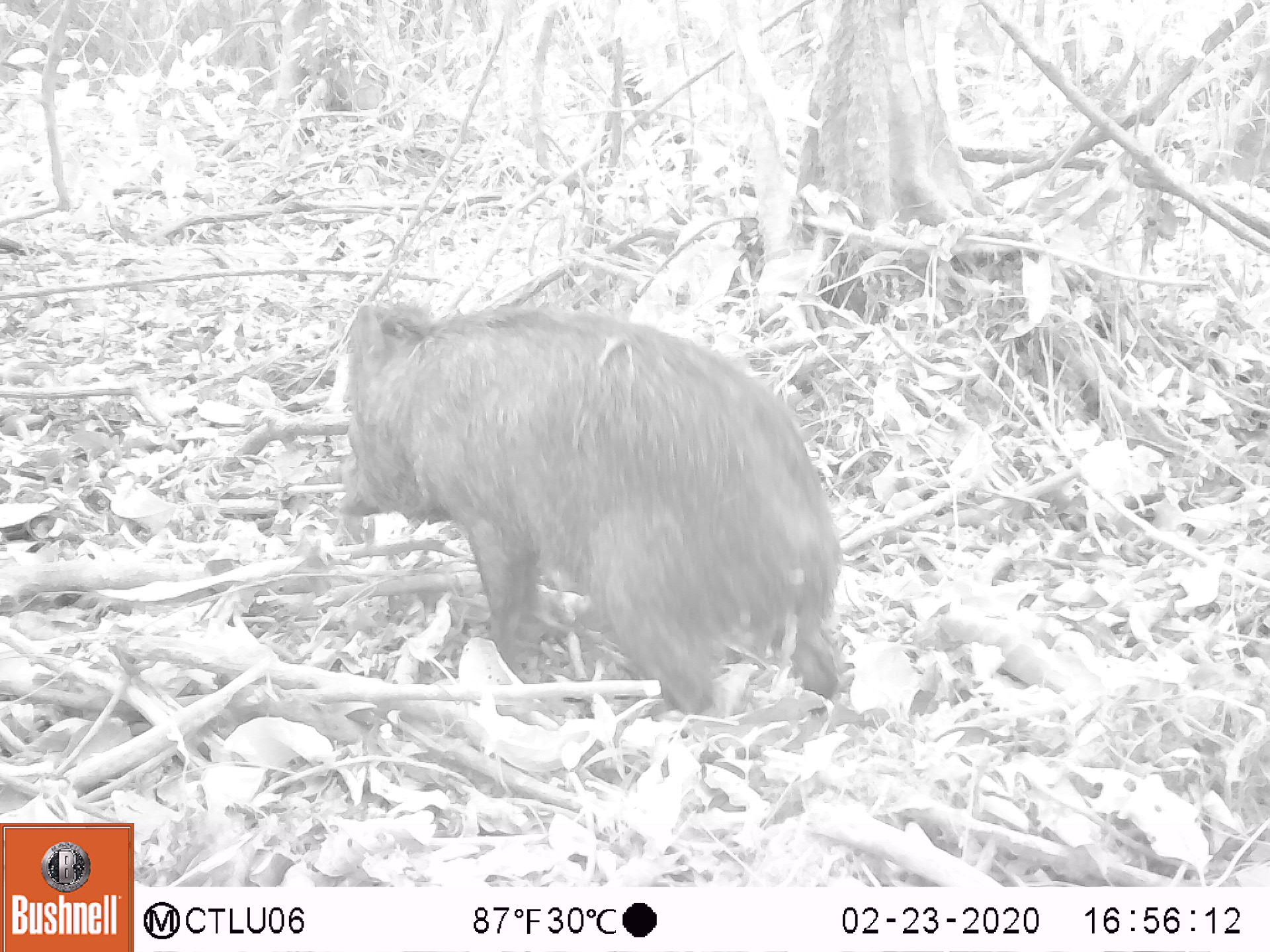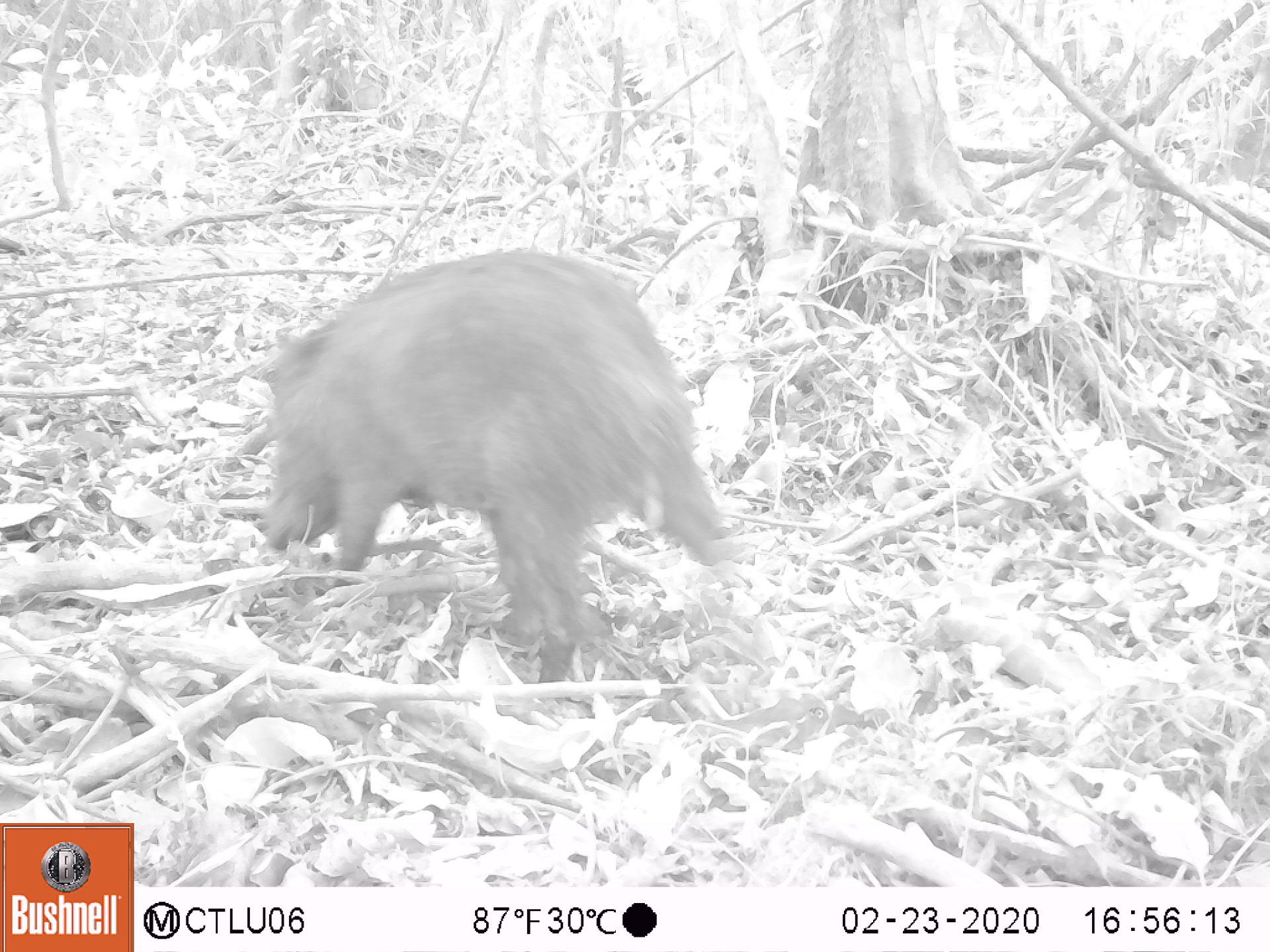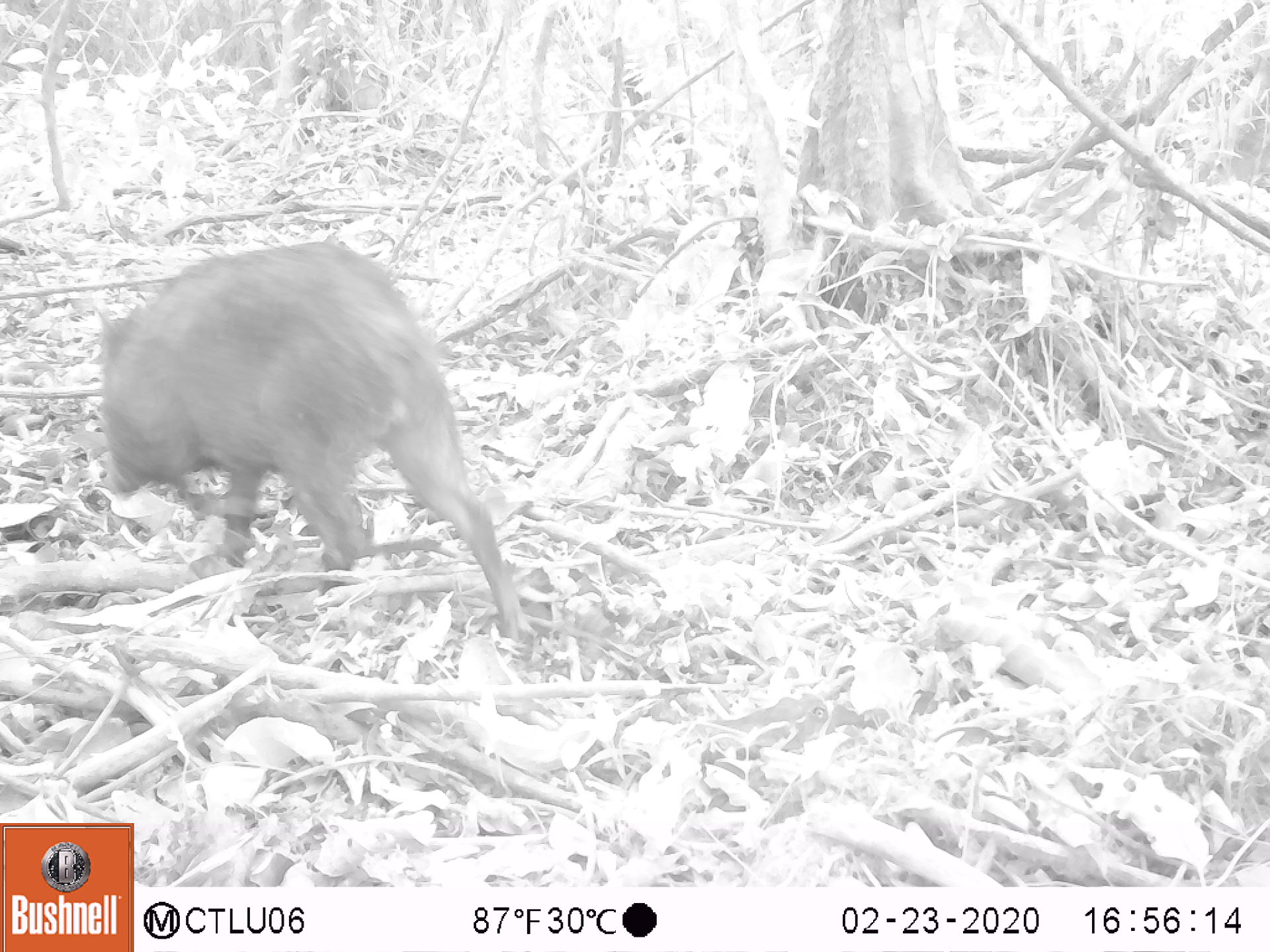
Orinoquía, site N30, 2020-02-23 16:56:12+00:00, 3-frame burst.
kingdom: Animalia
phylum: Chordata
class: Mammalia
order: Artiodactyla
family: Tayassuidae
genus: Pecari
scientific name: Pecari tajacu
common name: collared peccary